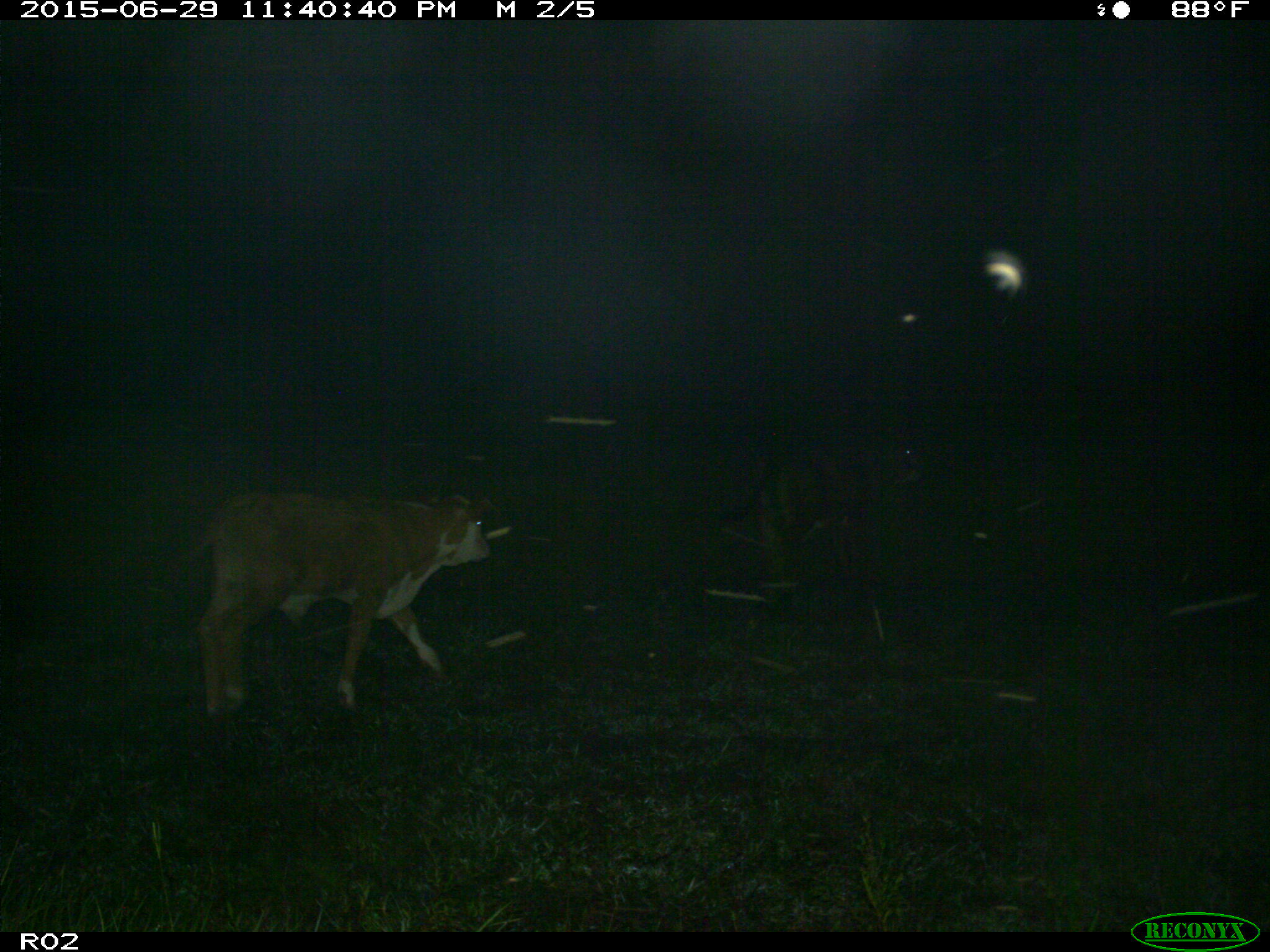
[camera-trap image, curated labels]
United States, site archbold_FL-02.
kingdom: Animalia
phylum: Chordata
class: Mammalia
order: Artiodactyla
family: Bovidae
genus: Bos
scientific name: Bos taurus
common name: domestic cow